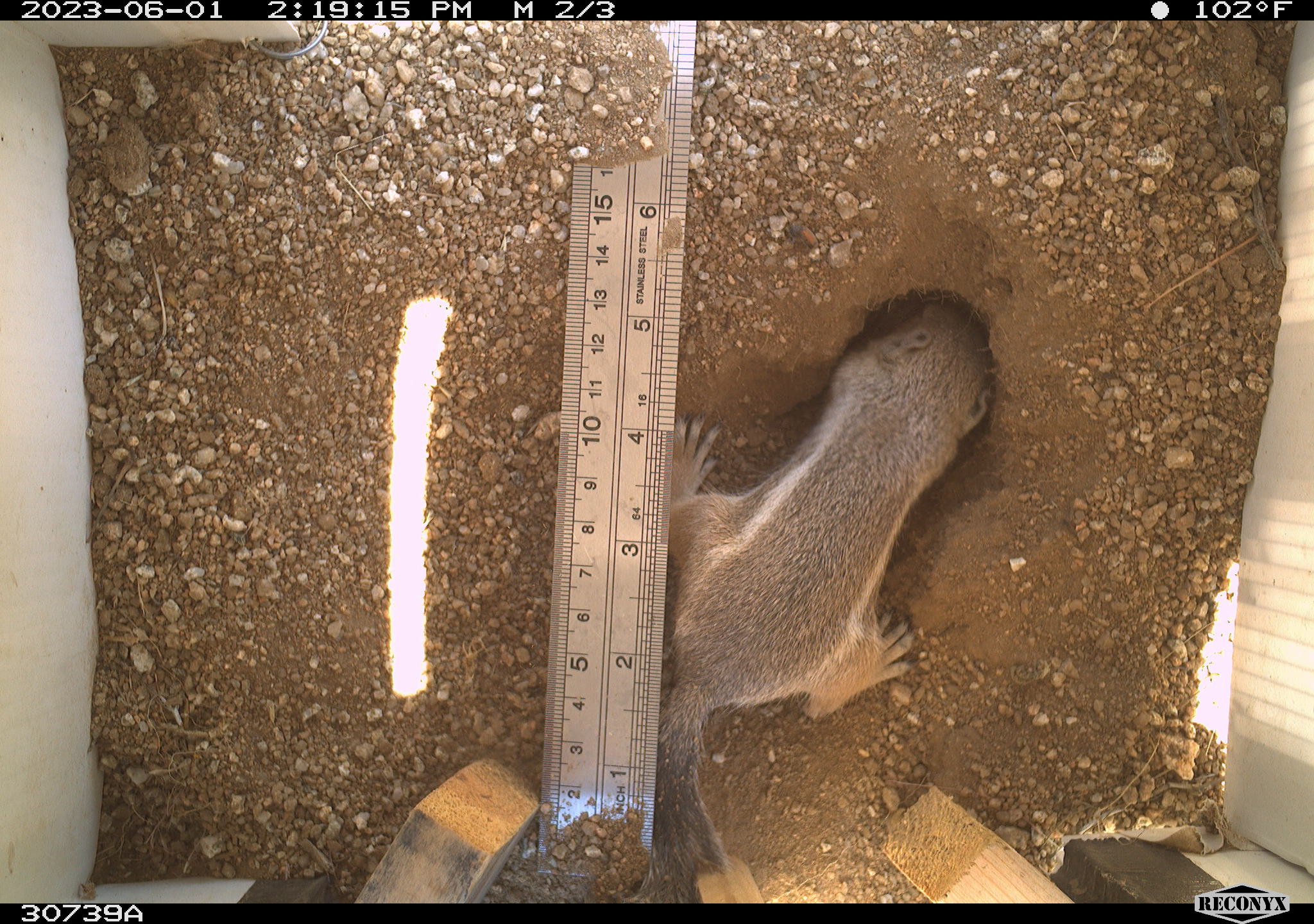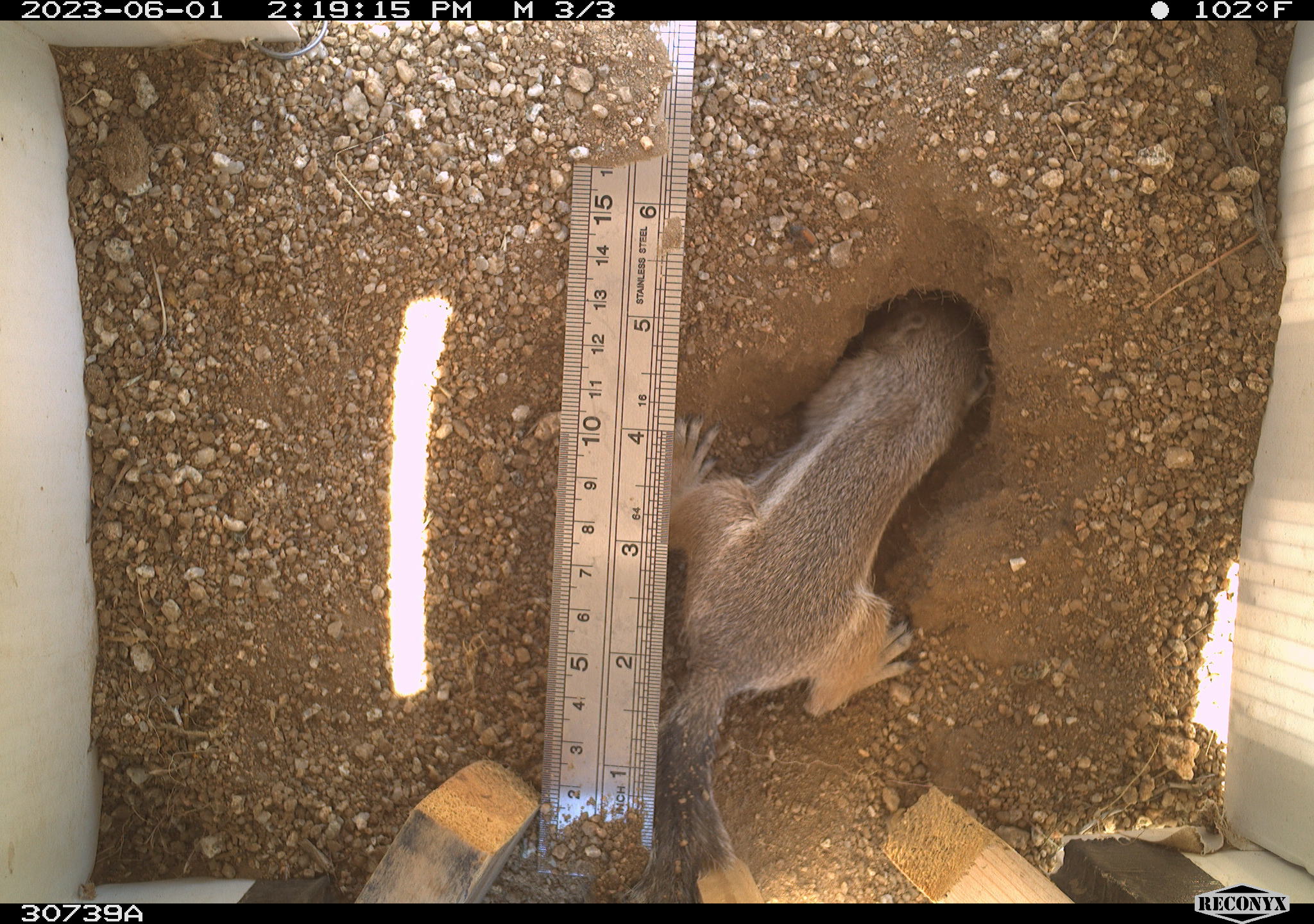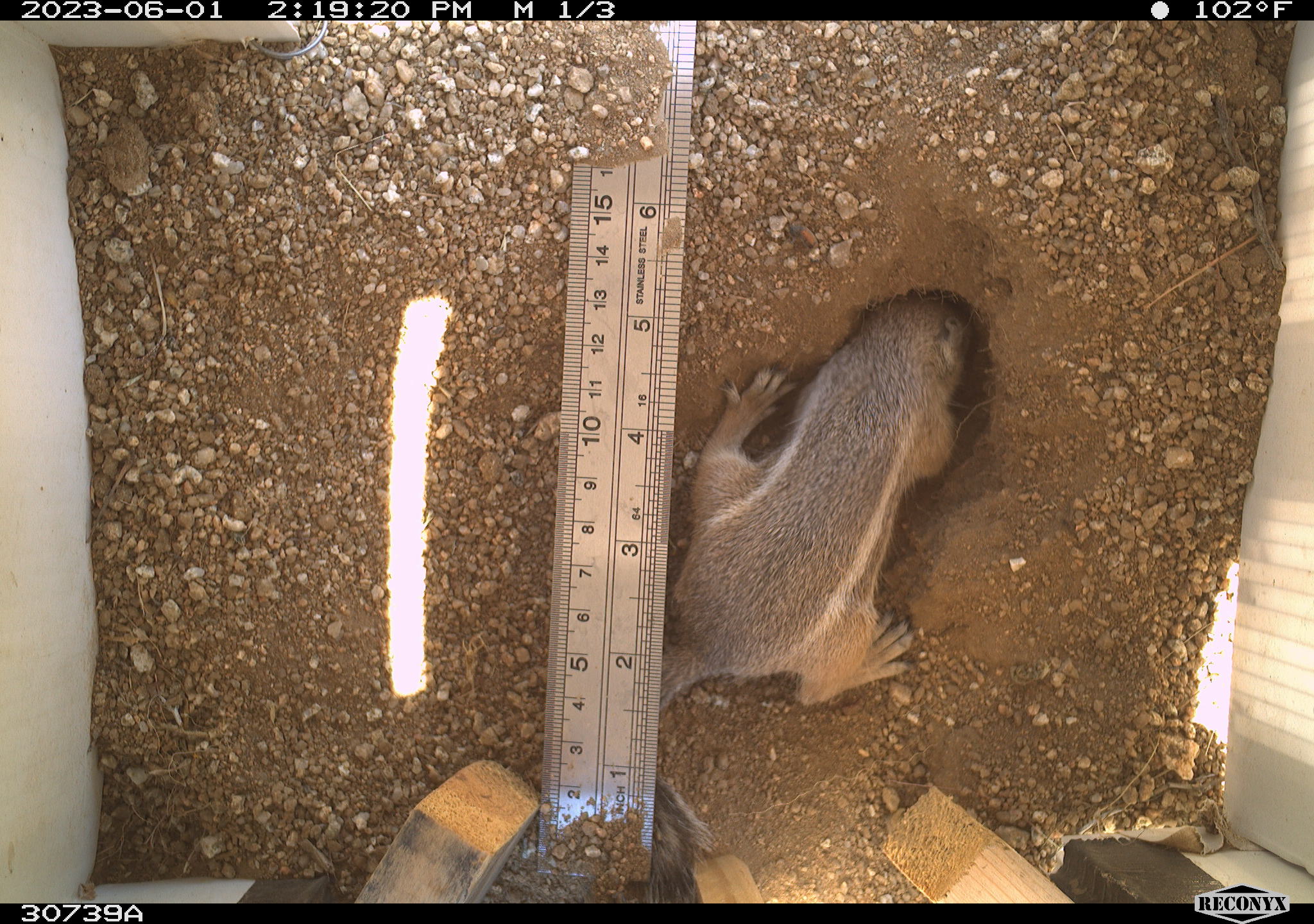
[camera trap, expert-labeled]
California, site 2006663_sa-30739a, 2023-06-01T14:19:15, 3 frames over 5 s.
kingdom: Animalia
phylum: Chordata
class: Mammalia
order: Rodentia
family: Sciuridae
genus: Ammospermophilus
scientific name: Ammospermophilus leucurus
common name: white-tailed antelope squirrel